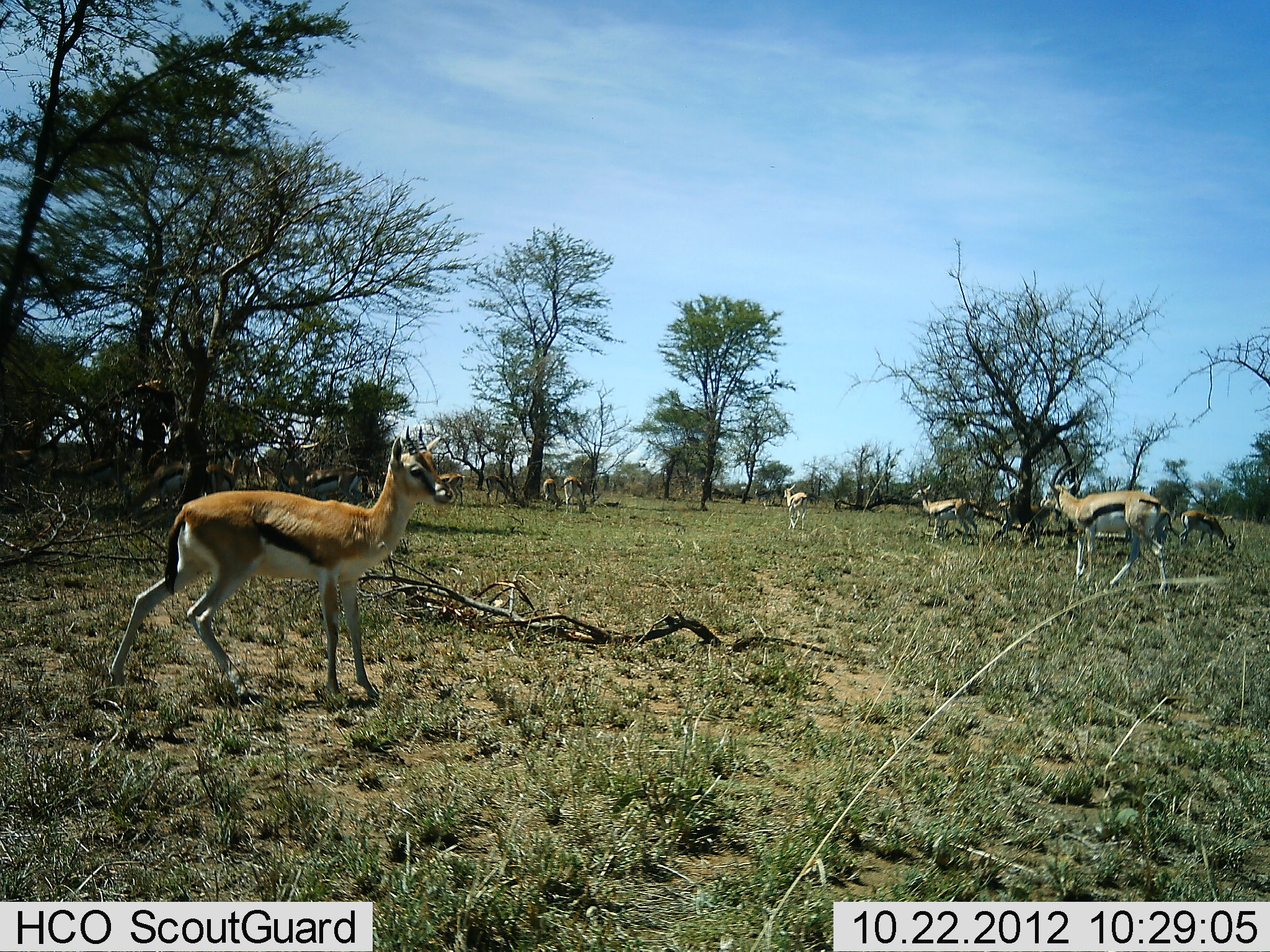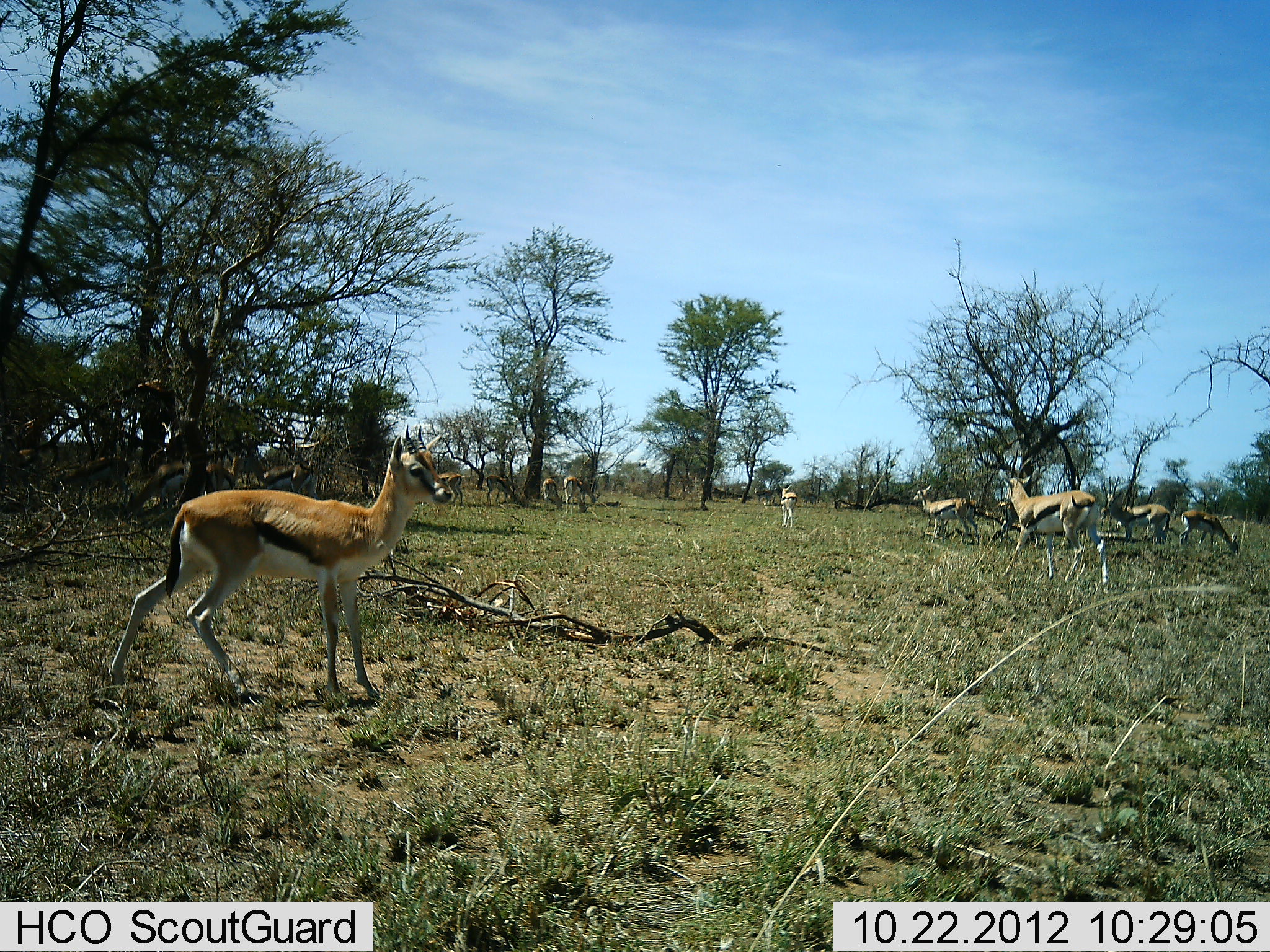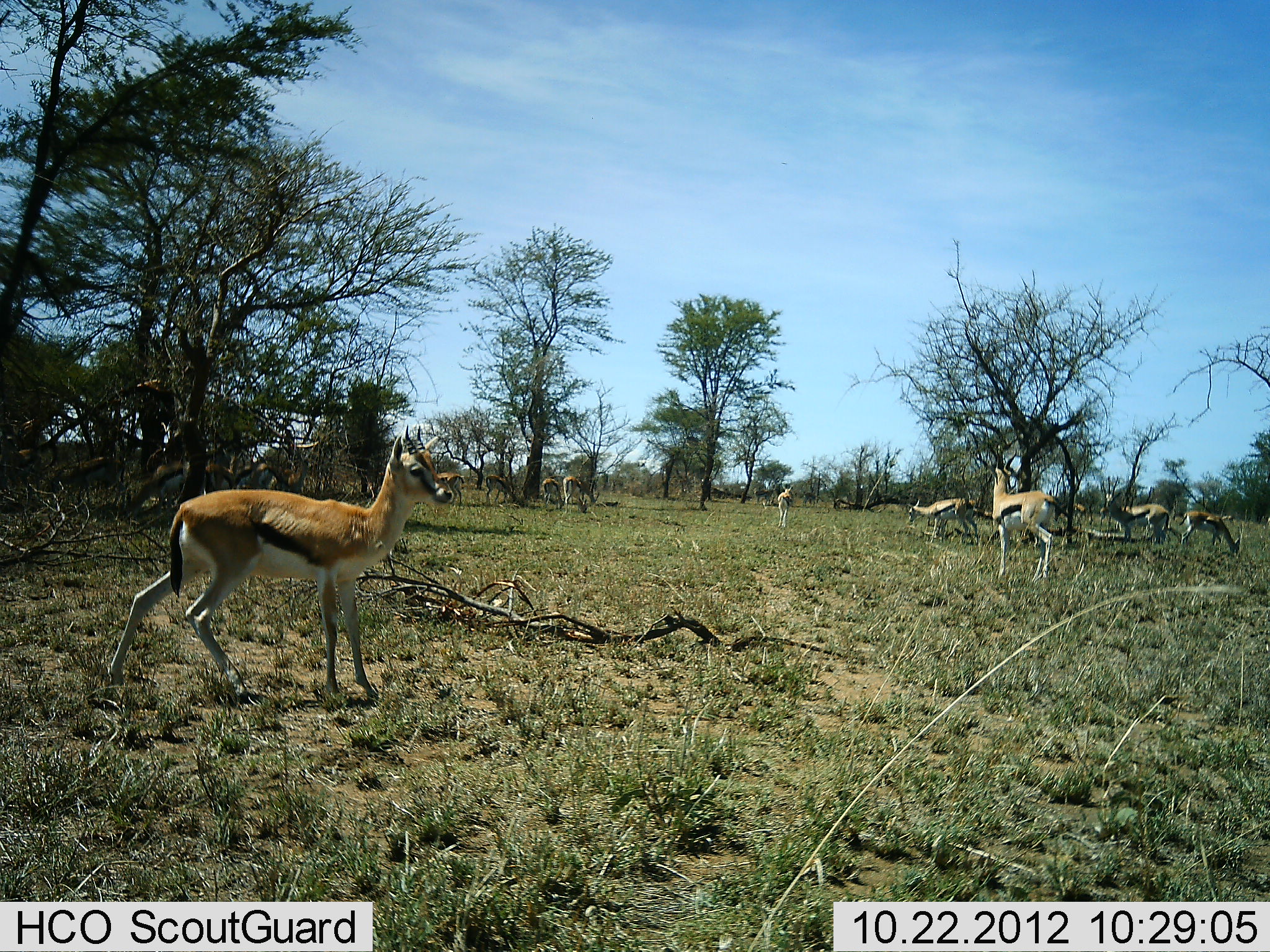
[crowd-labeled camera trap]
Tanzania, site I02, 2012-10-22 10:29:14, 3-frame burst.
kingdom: Animalia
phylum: Chordata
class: Mammalia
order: Artiodactyla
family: Bovidae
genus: Eudorcas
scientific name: Eudorcas thomsonii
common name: thomson's gazelle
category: gazellethomsons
Gazellethomsons (thomson's gazelle) (Eudorcas thomsonii), count 11-50. Behavior (volunteer vote fractions): standing 90%, resting 20%, moving 70%, interacting 0%. Young present (vote fraction): 0%. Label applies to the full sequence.